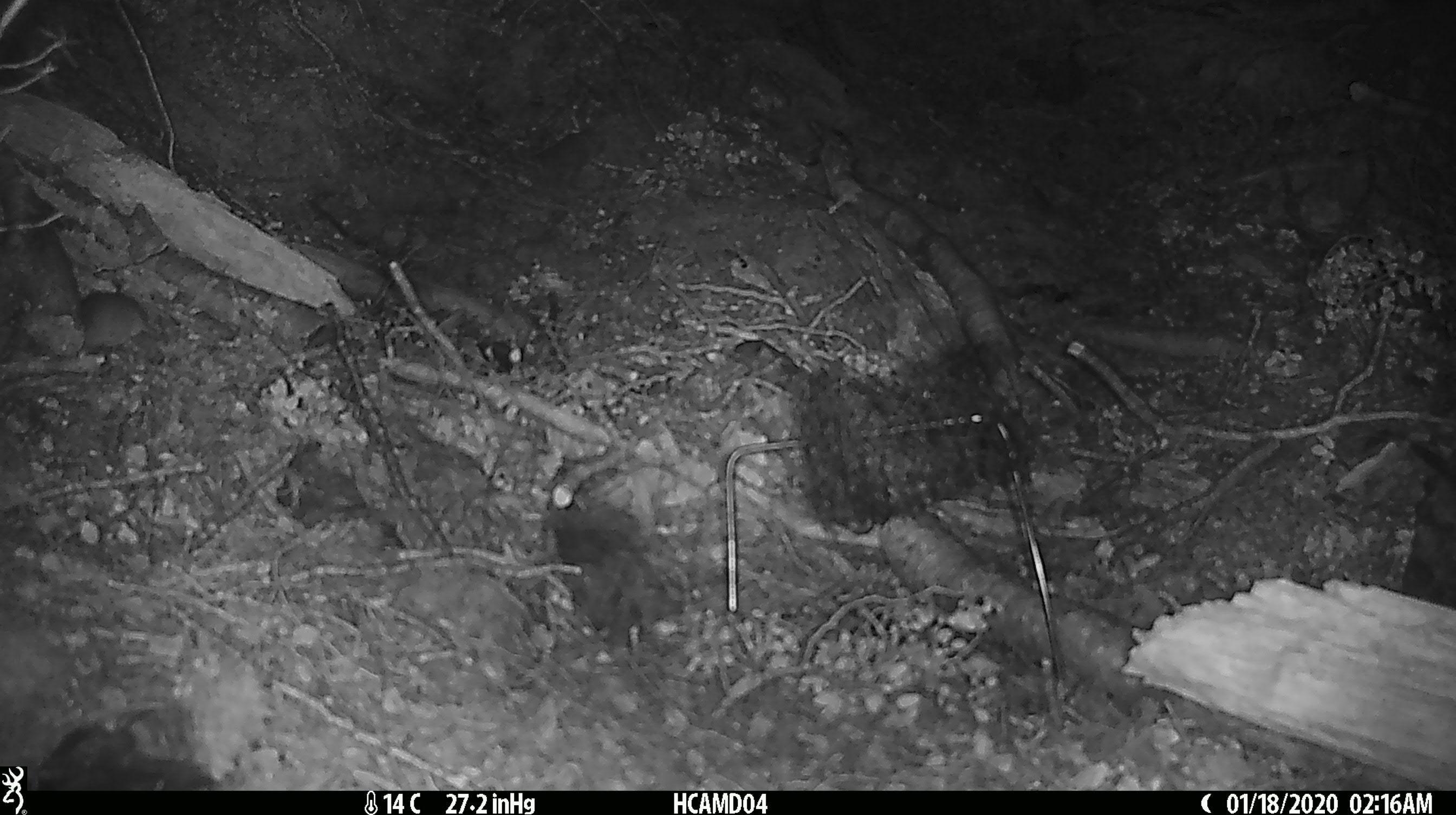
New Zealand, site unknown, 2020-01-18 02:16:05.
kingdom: Animalia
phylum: Chordata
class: Mammalia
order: Rodentia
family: Muridae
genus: Mus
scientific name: Mus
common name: mouse